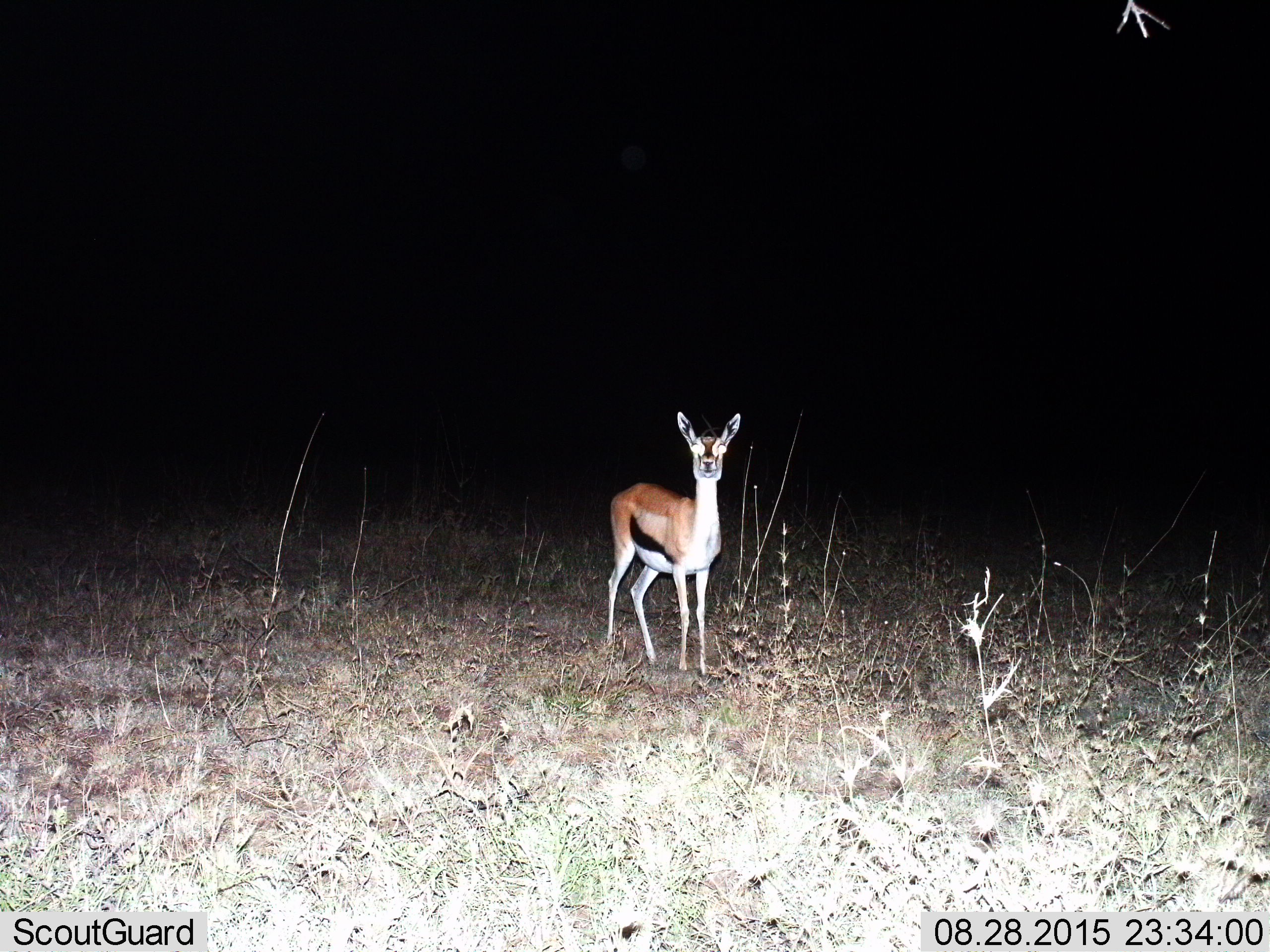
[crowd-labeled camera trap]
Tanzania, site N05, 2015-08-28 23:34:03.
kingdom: Animalia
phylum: Chordata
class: Mammalia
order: Artiodactyla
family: Bovidae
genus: Eudorcas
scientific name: Eudorcas thomsonii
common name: thomson's gazelle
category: gazellethomsons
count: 1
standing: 100%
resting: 0%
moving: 0%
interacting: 0%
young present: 14%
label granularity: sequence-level